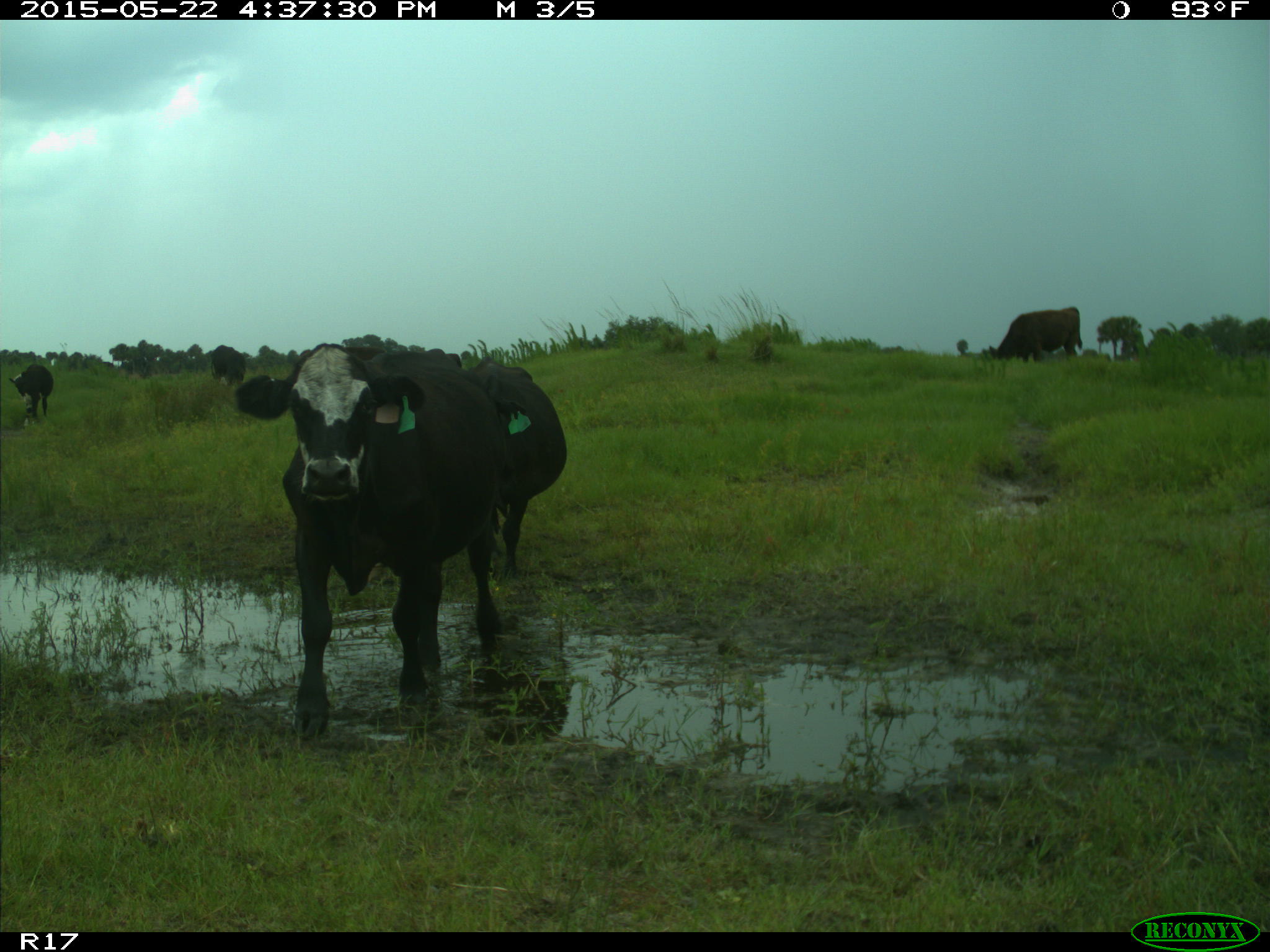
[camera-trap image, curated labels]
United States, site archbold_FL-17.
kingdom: Animalia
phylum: Chordata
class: Mammalia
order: Artiodactyla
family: Bovidae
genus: Bos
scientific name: Bos taurus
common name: domestic cow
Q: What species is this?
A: Bos taurus (domestic cow).